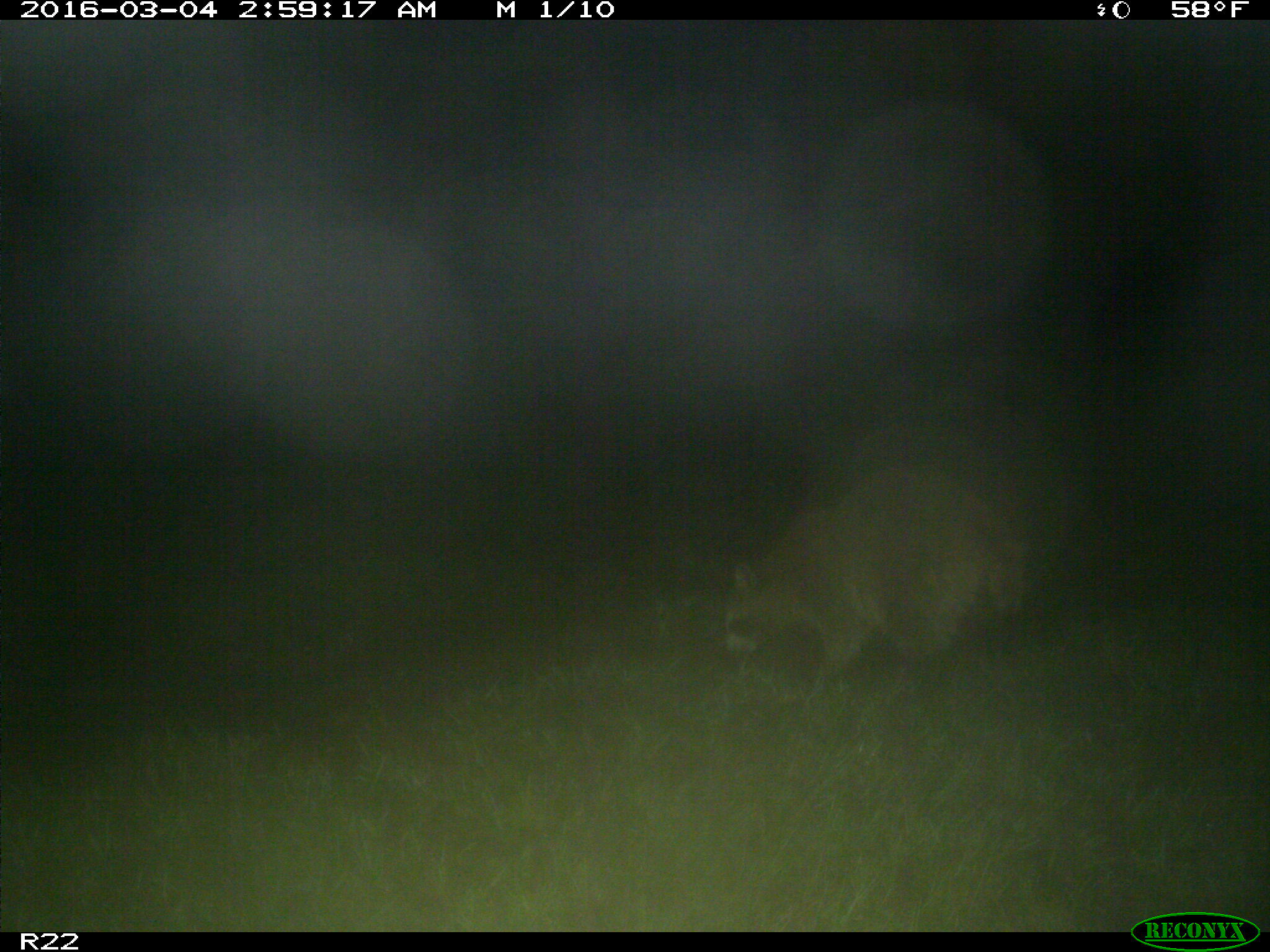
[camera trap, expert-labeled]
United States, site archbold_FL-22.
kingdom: Animalia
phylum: Chordata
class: Mammalia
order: Carnivora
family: Procyonidae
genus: Procyon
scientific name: Procyon lotor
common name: common raccoon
Procyon lotor (common raccoon).